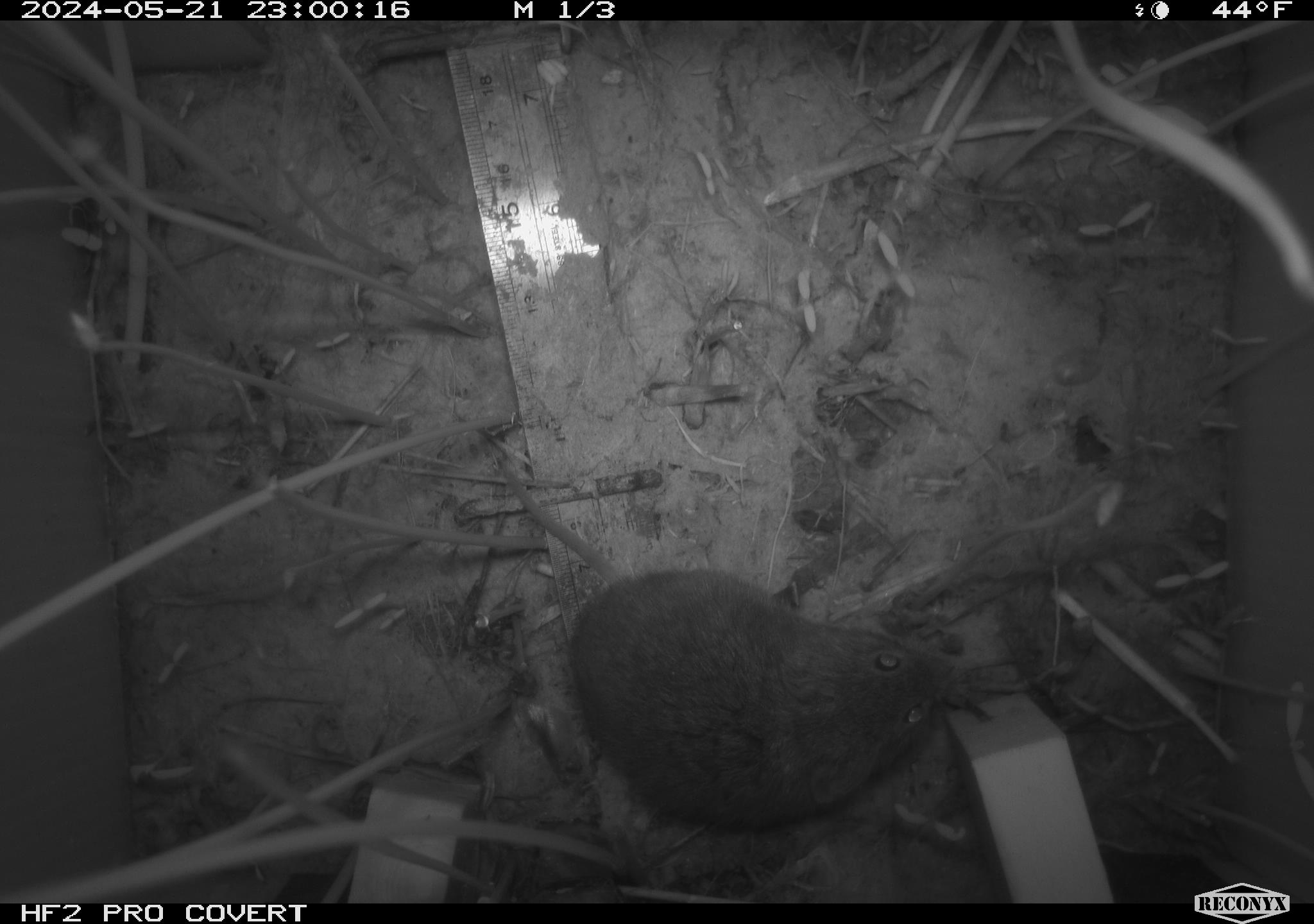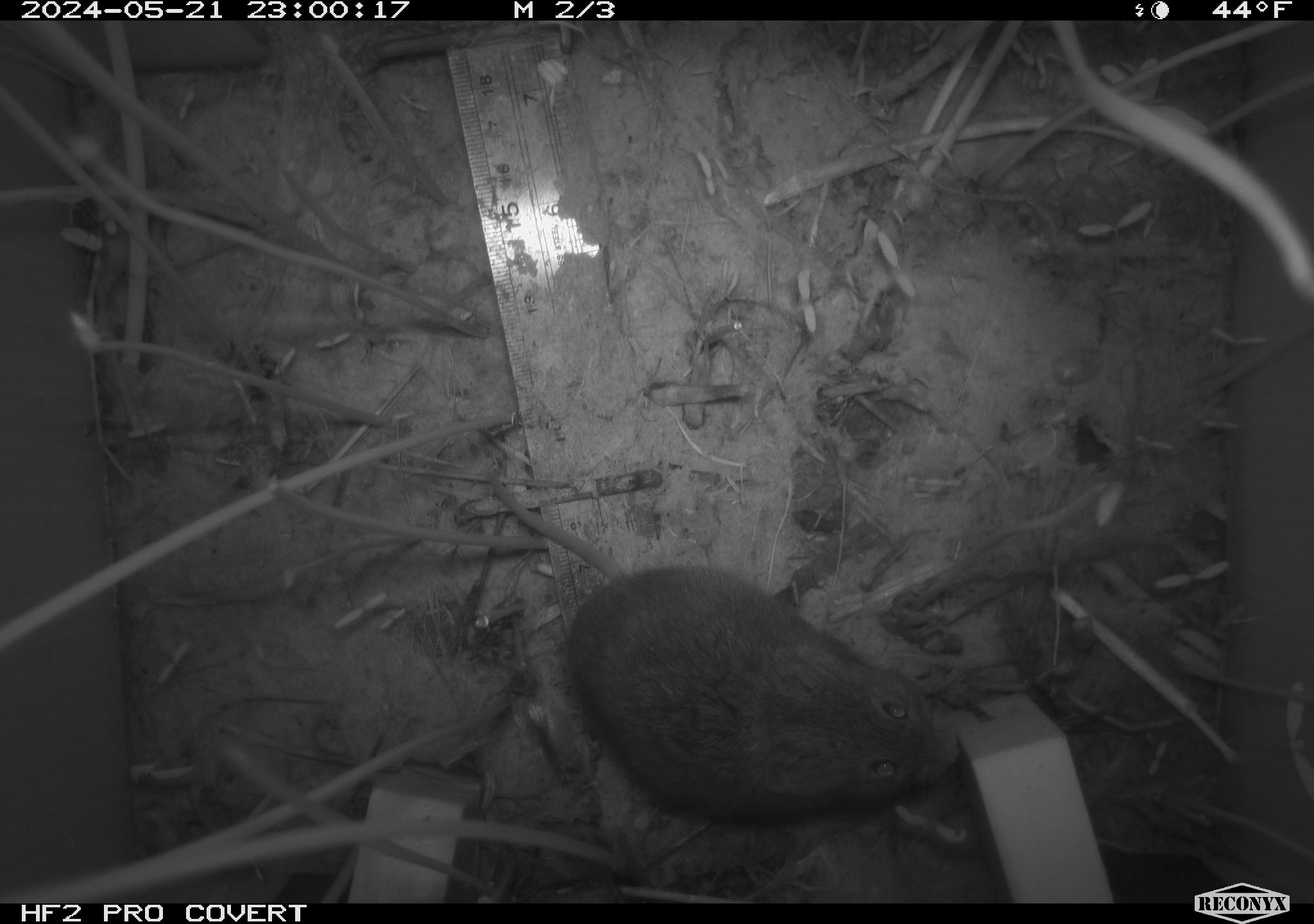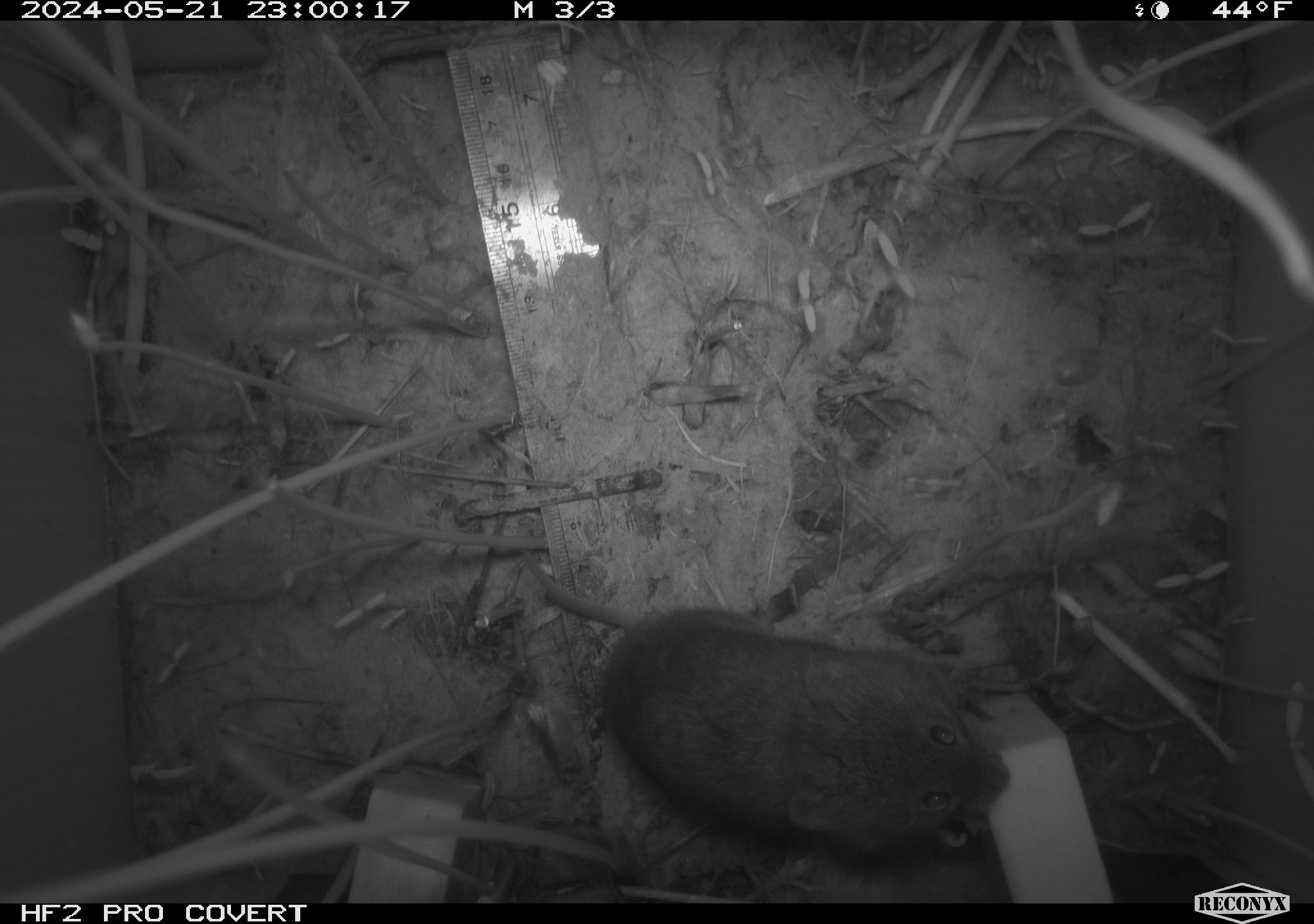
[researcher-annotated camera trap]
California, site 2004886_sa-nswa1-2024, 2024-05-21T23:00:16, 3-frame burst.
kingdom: Animalia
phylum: Chordata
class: Mammalia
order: Rodentia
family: Cricetidae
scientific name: Arvicolinae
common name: voles, lemmings, and muskrats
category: arvicolinae subfamily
Arvicolinae subfamily (voles, lemmings, and muskrats) (Arvicolinae).